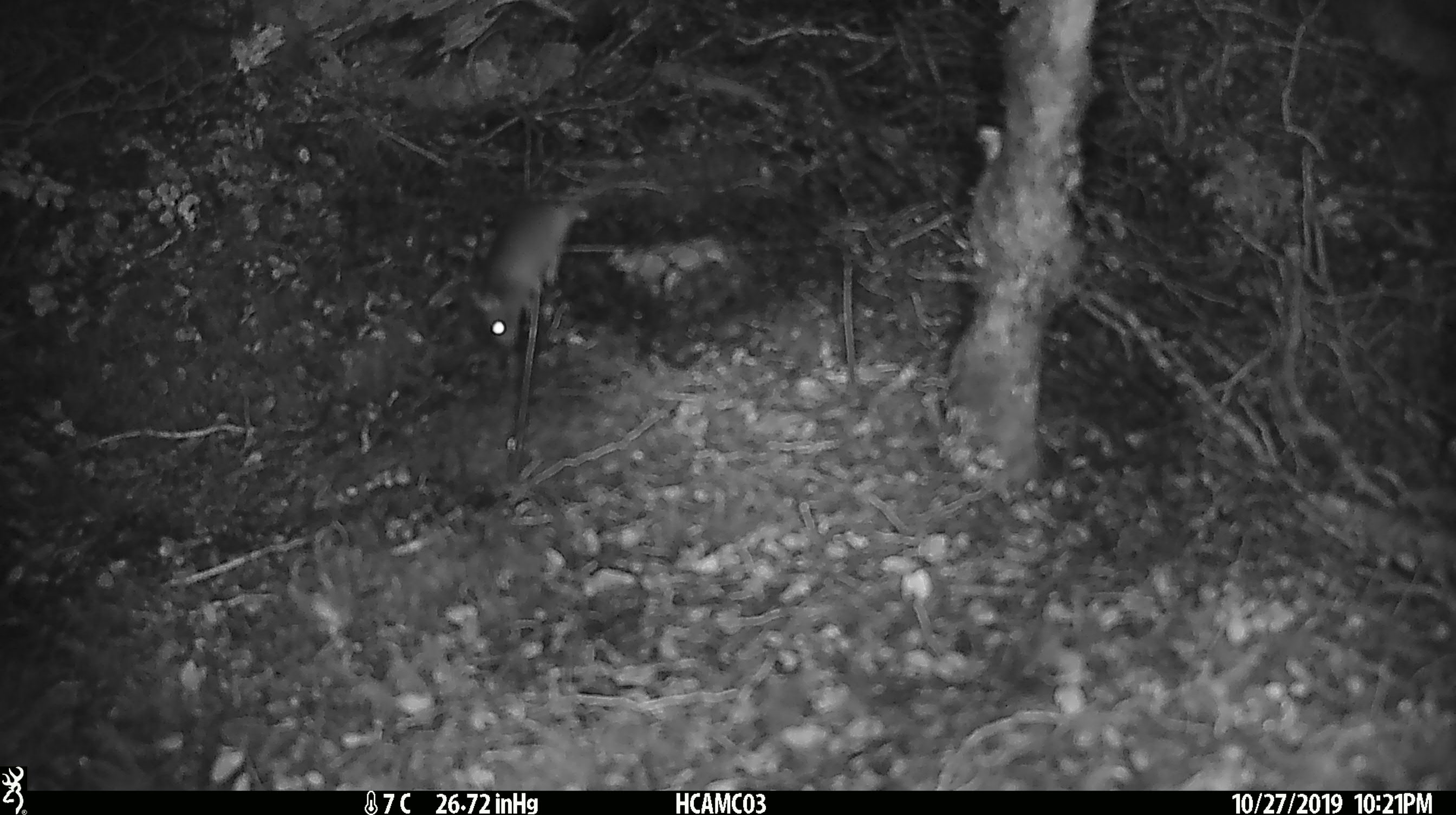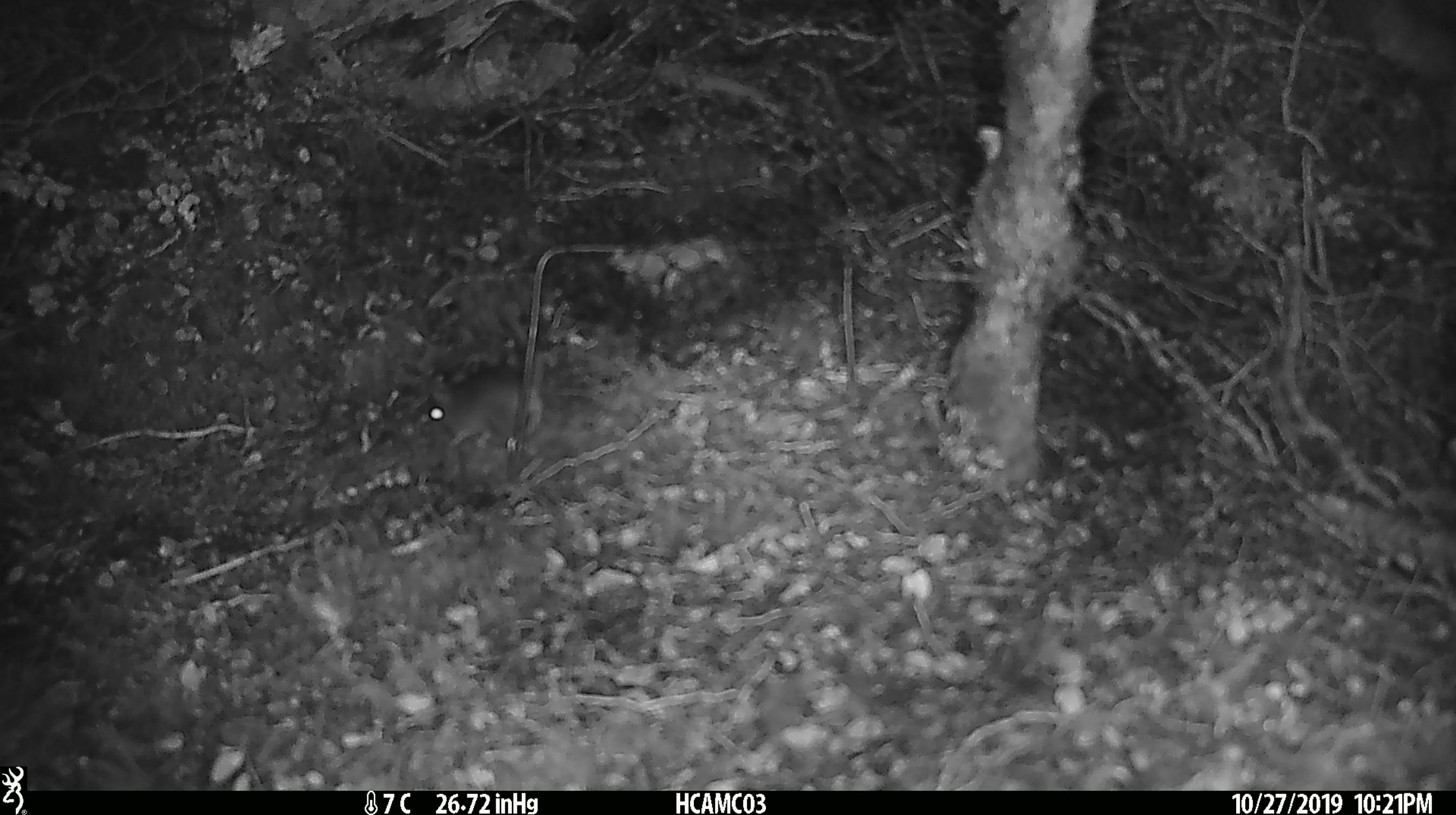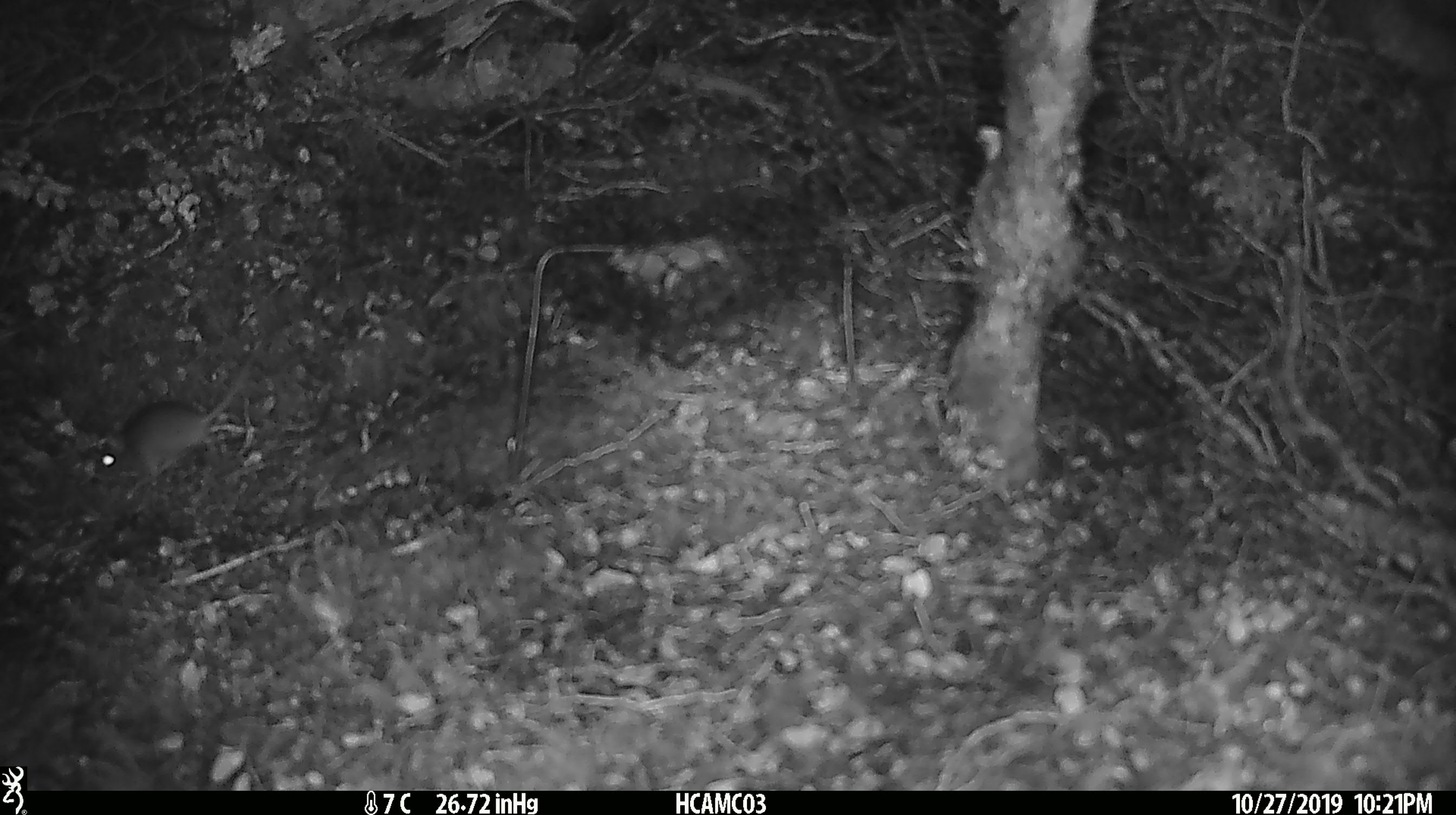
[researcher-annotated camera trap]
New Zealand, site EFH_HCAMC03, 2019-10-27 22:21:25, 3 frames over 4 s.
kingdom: Animalia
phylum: Chordata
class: Mammalia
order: Rodentia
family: Muridae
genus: Mus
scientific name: Mus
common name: mouse